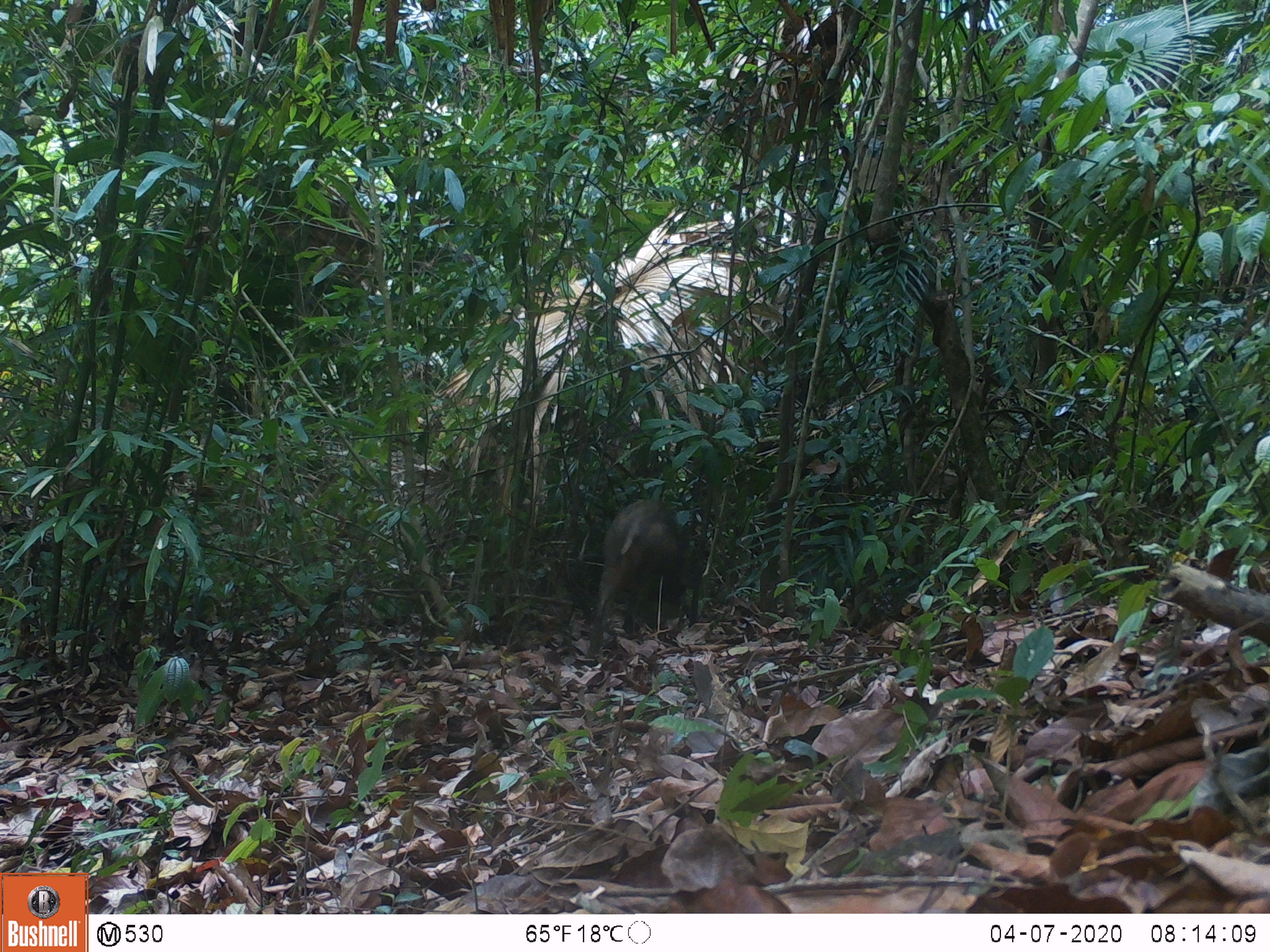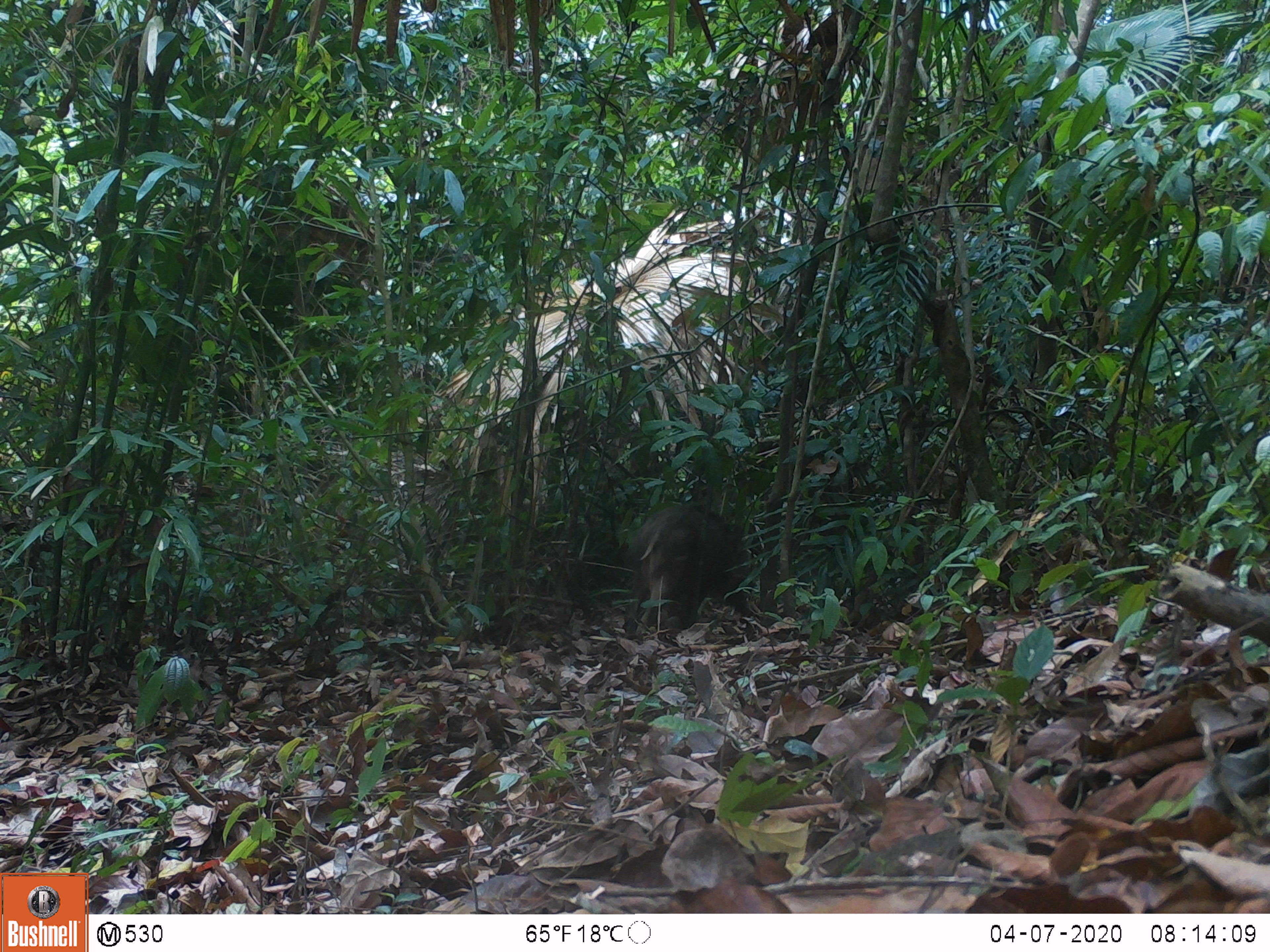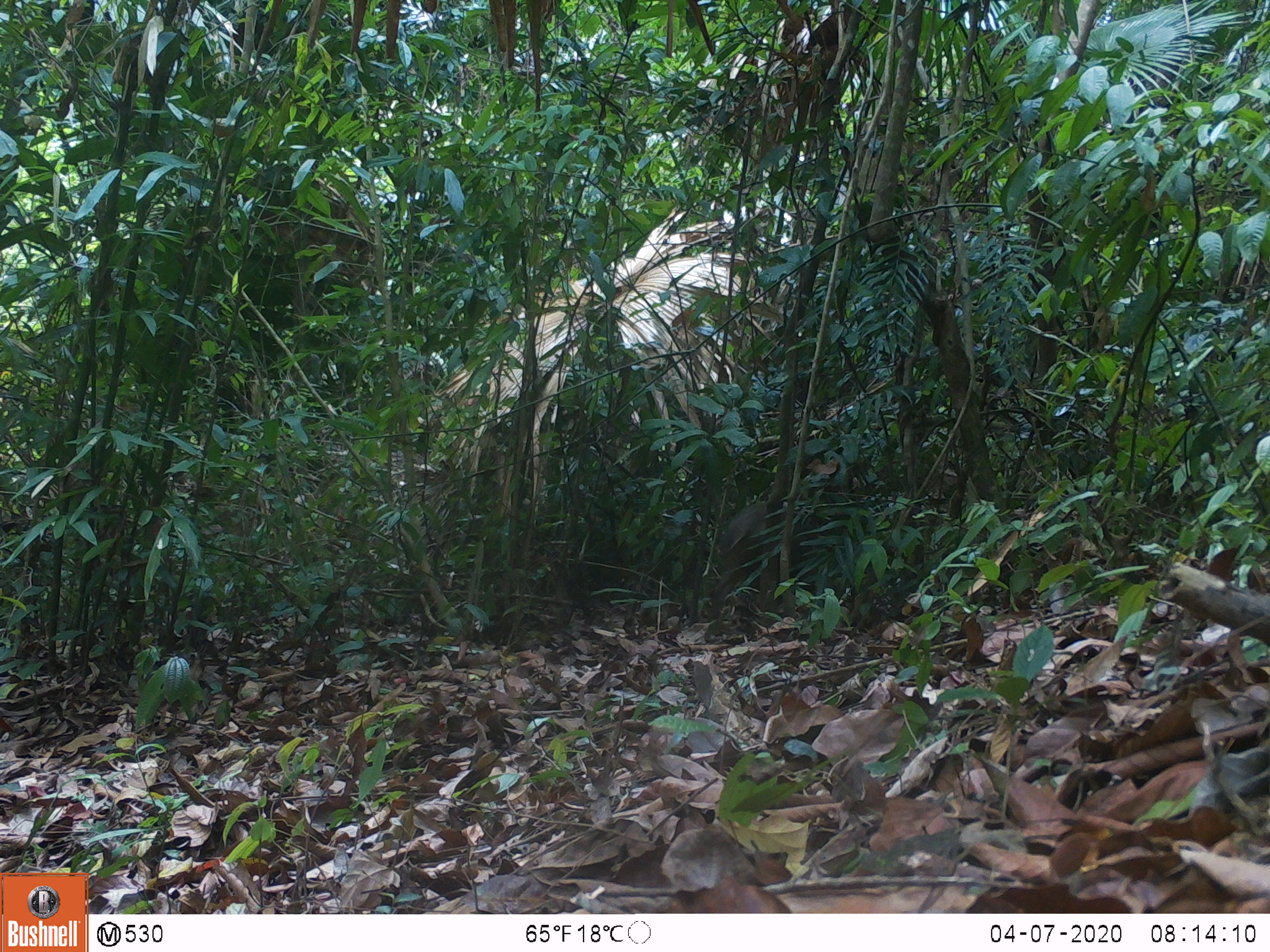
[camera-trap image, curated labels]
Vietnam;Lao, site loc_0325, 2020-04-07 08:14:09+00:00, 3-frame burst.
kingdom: Animalia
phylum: Chordata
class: Mammalia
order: Artiodactyla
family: Suidae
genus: Sus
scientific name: Sus scrofa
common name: eurasian wild pig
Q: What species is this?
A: Eurasian wild pig (Sus scrofa).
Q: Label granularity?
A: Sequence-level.